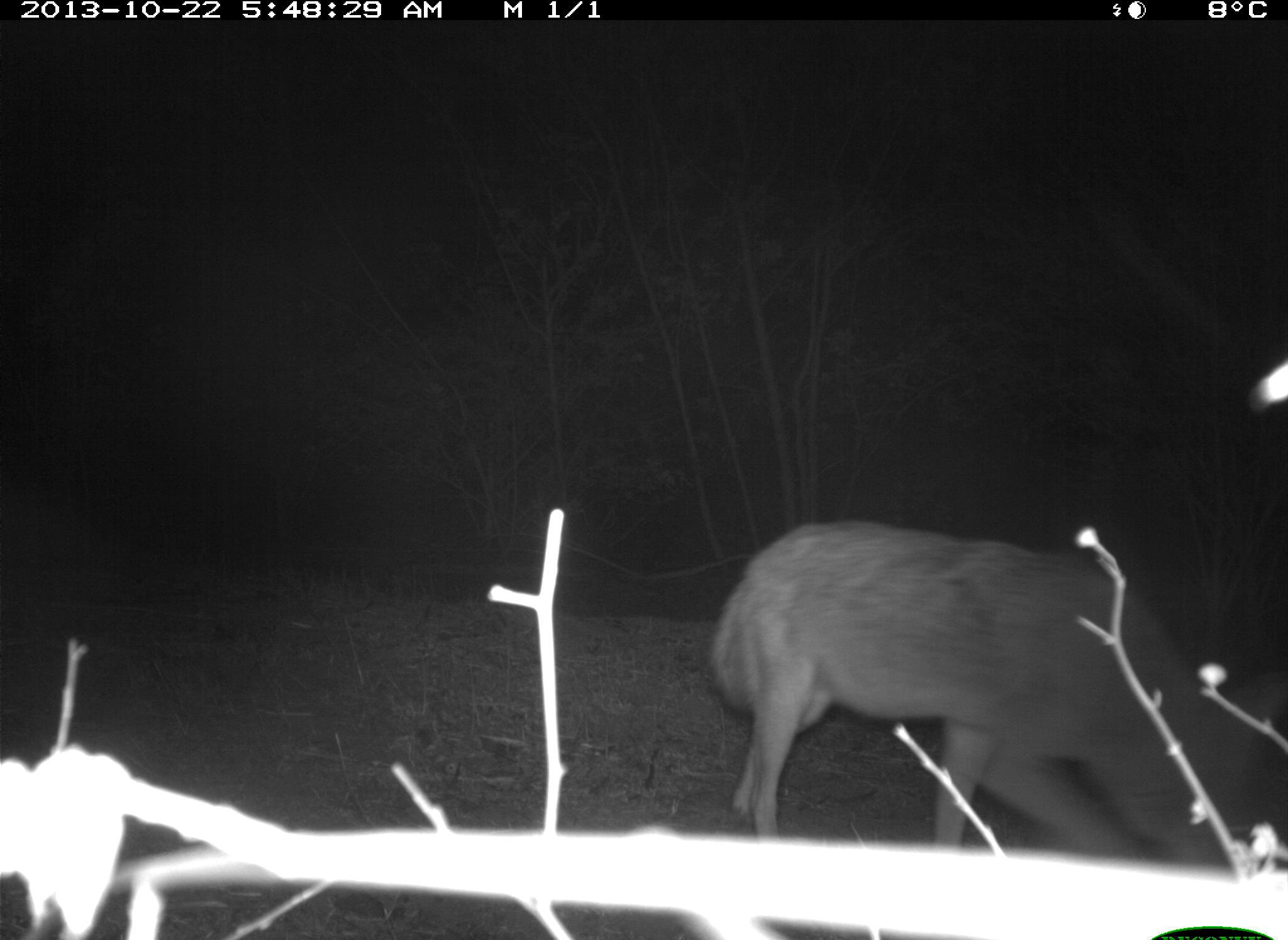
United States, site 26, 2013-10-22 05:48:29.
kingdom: Animalia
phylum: Chordata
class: Mammalia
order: Carnivora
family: Canidae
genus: Canis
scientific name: Canis latrans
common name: coyote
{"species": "coyote (Canis latrans)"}